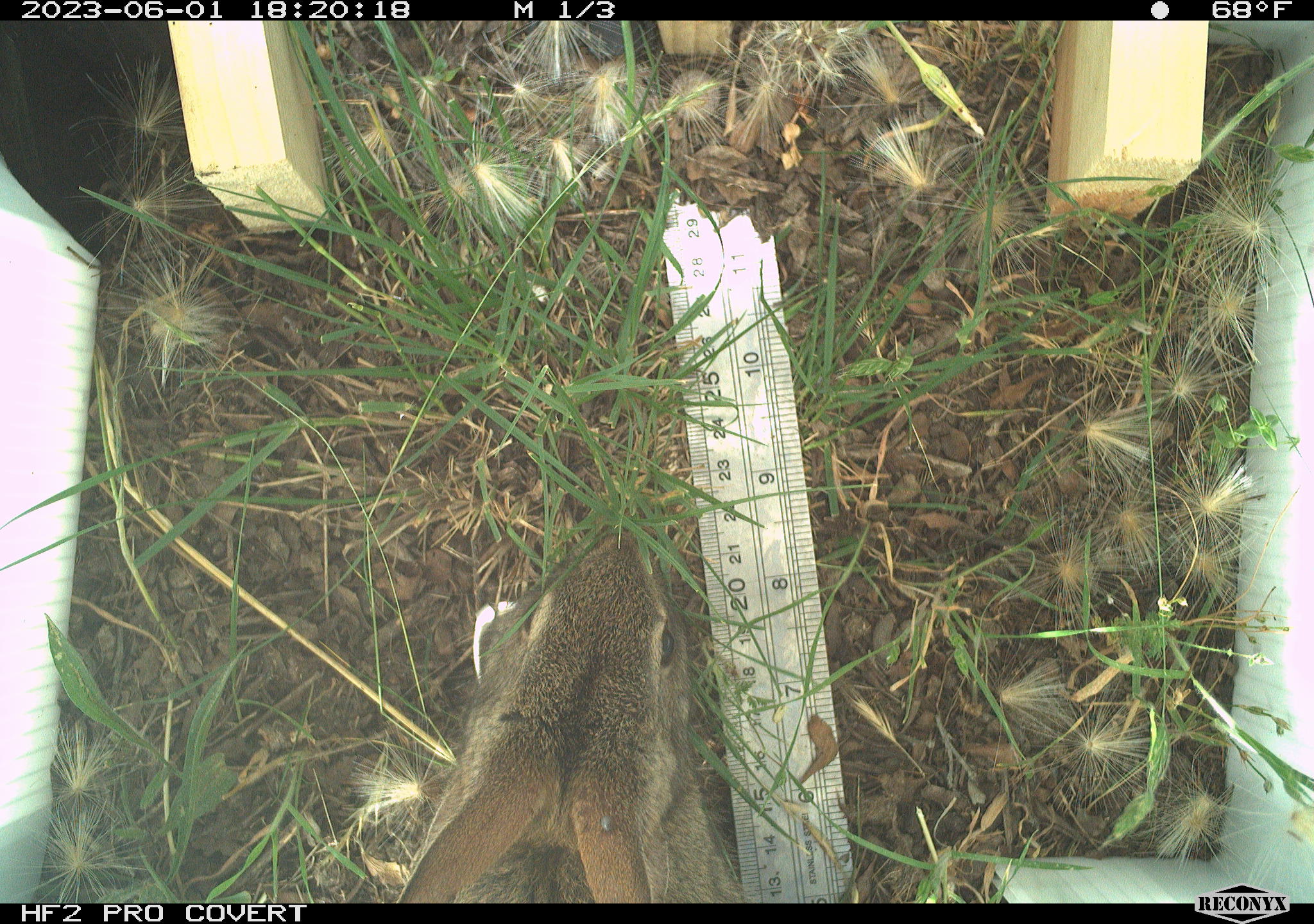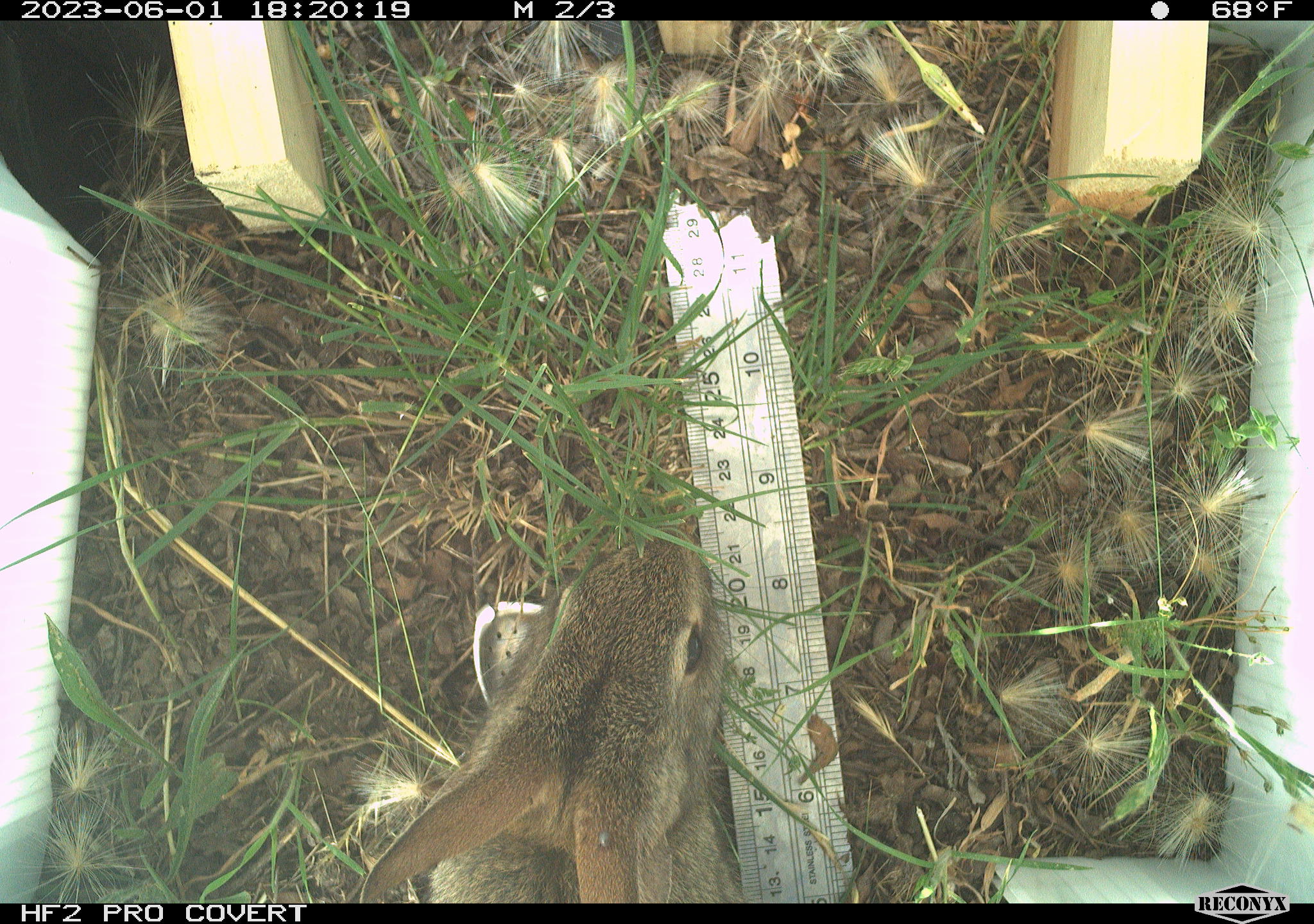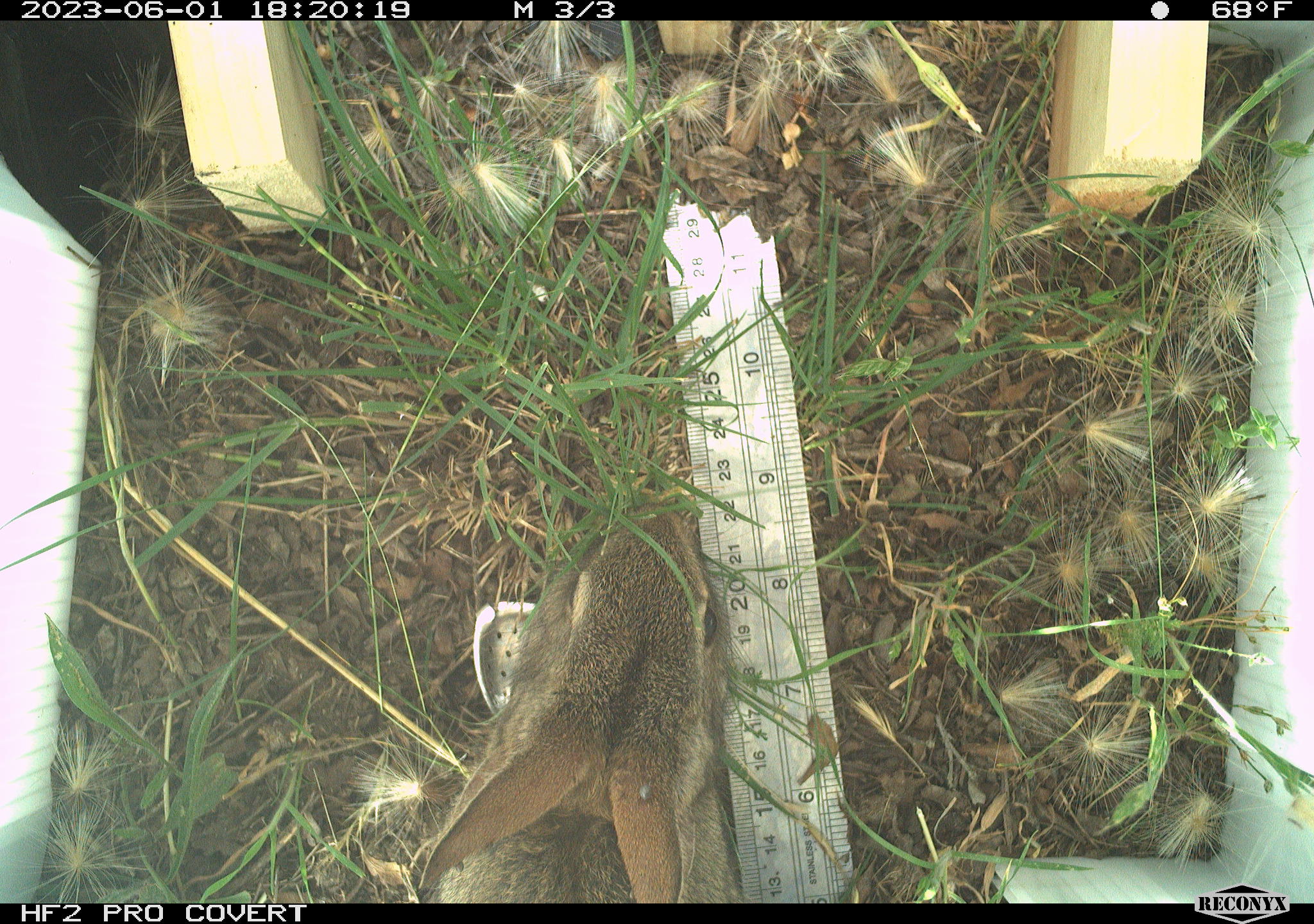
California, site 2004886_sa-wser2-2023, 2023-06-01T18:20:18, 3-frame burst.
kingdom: Animalia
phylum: Chordata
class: Mammalia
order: Lagomorpha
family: Leporidae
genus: Sylvilagus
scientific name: Sylvilagus bachmani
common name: brush rabbit